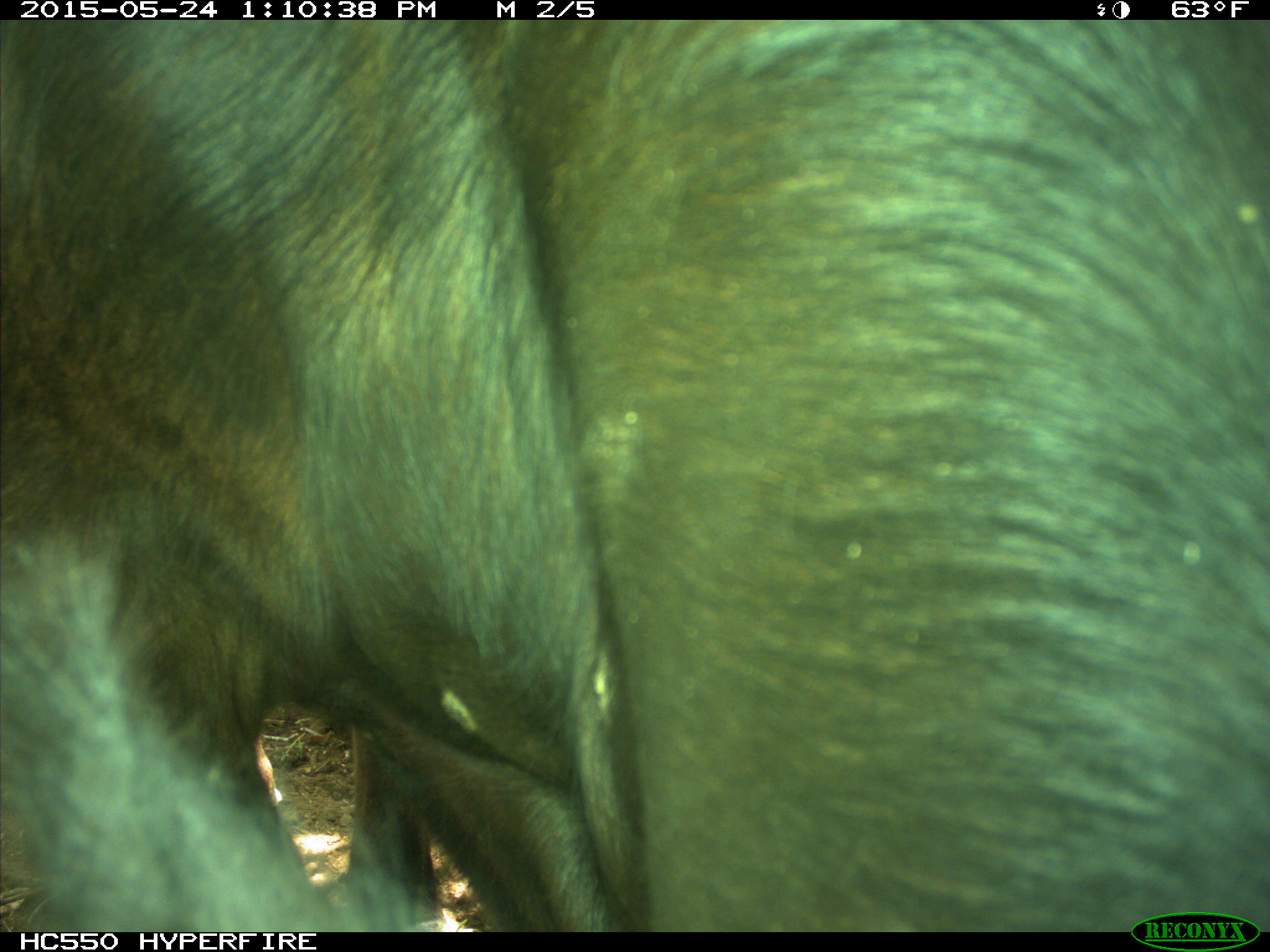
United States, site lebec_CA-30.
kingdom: Animalia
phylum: Chordata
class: Mammalia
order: Artiodactyla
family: Bovidae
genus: Bos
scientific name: Bos taurus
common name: domestic cow